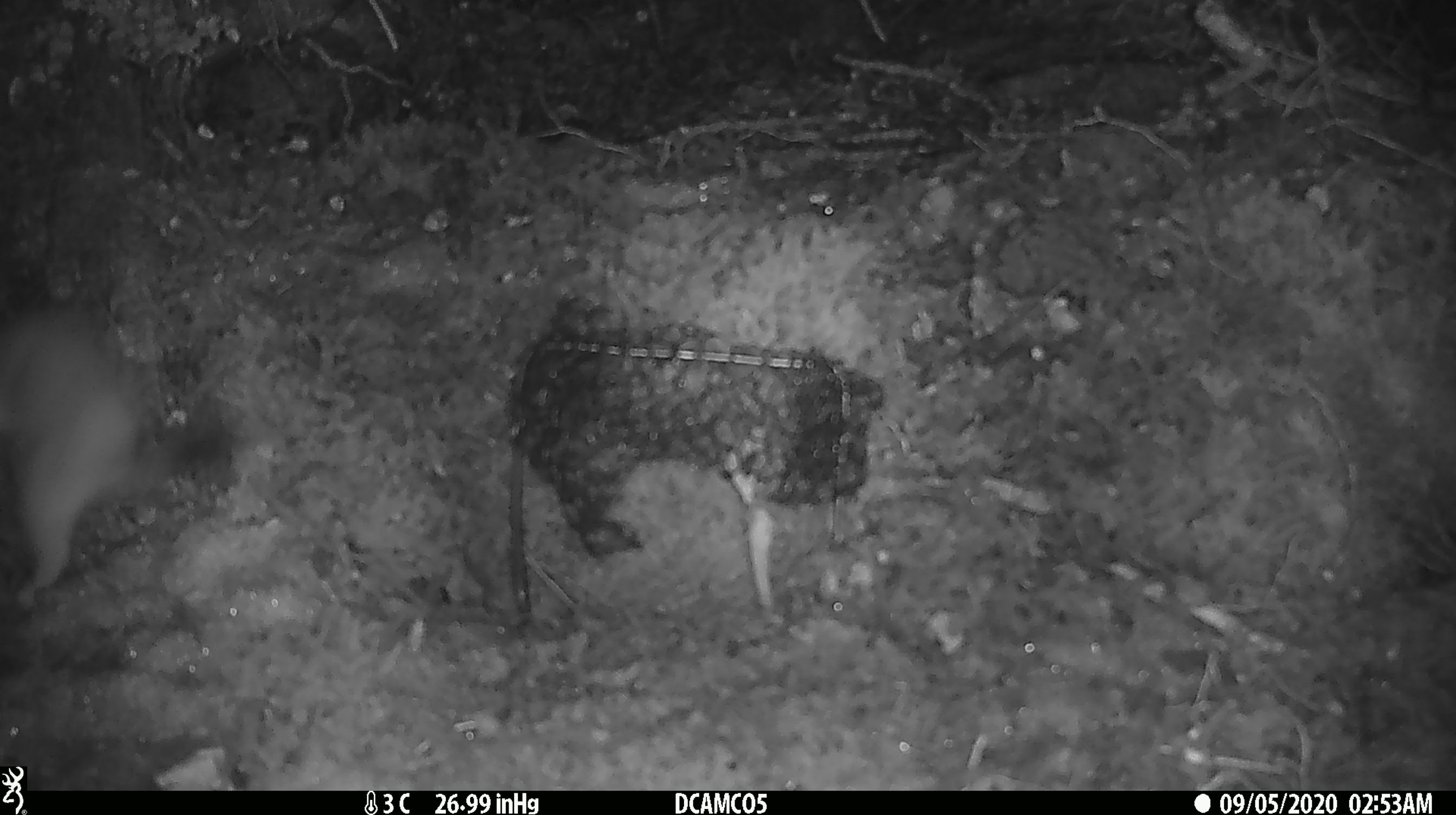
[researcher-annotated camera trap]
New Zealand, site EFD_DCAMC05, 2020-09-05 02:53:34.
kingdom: Animalia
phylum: Chordata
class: Mammalia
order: Carnivora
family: Mustelidae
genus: Mustela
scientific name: Mustela erminea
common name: stoat